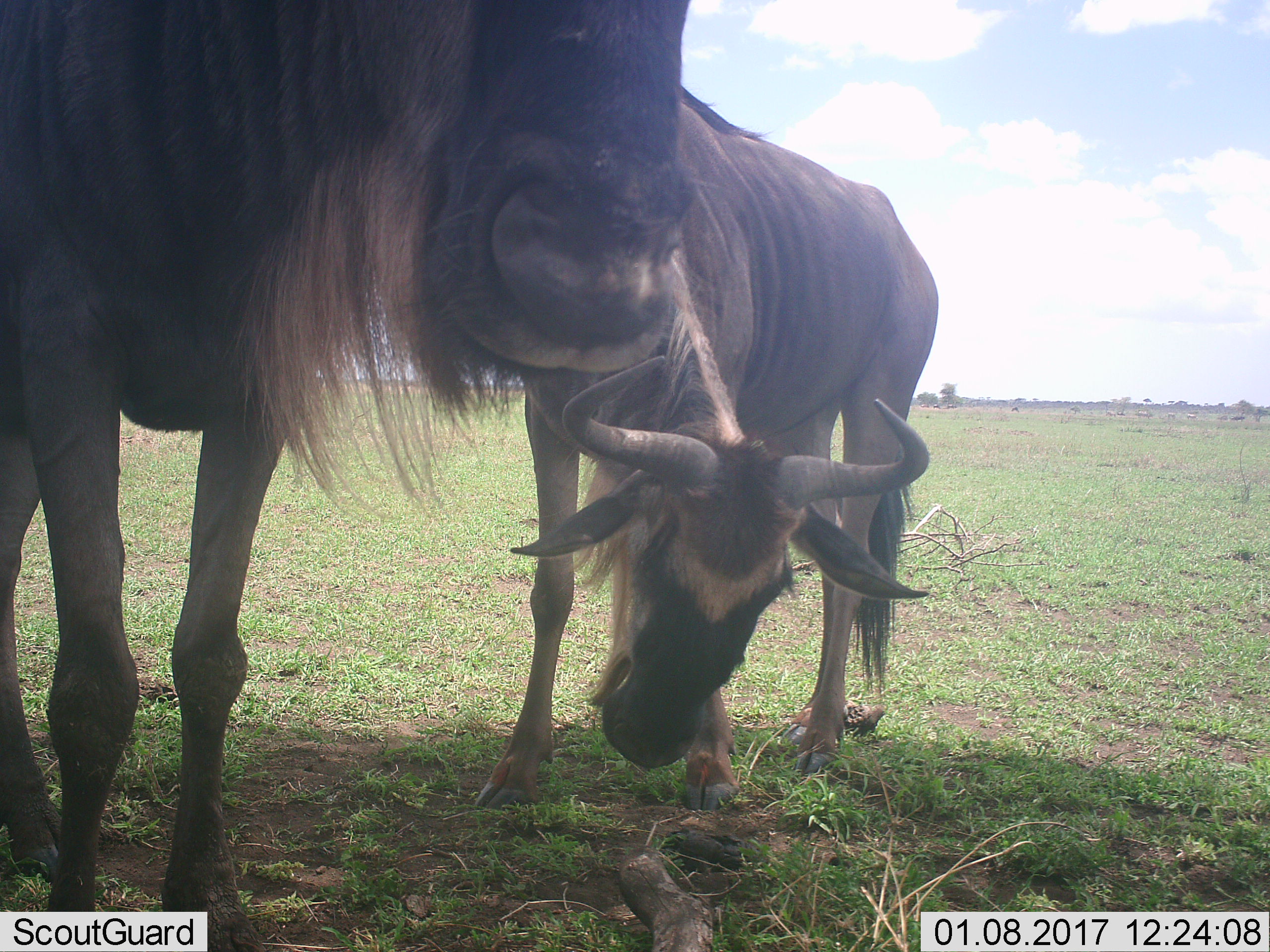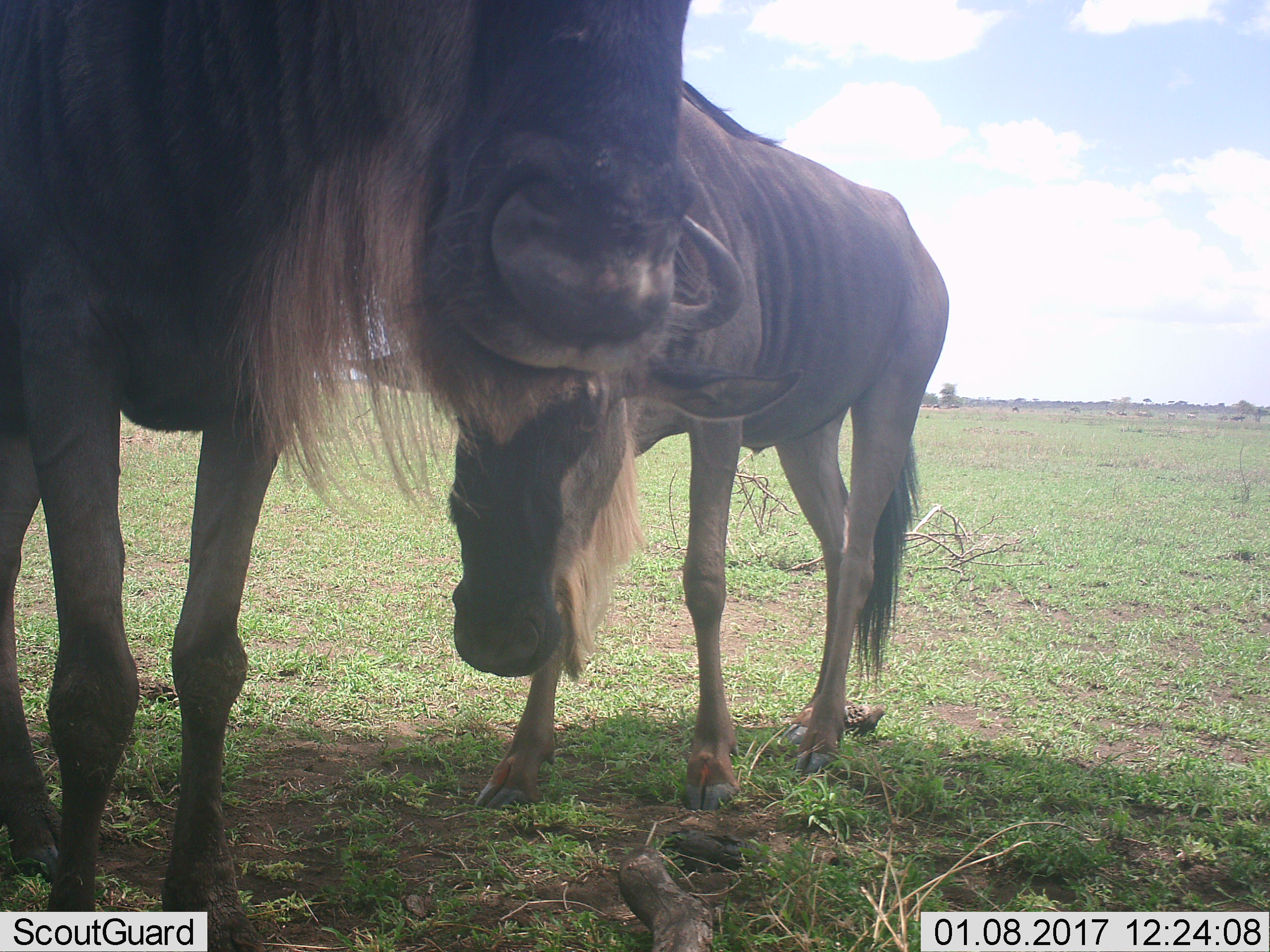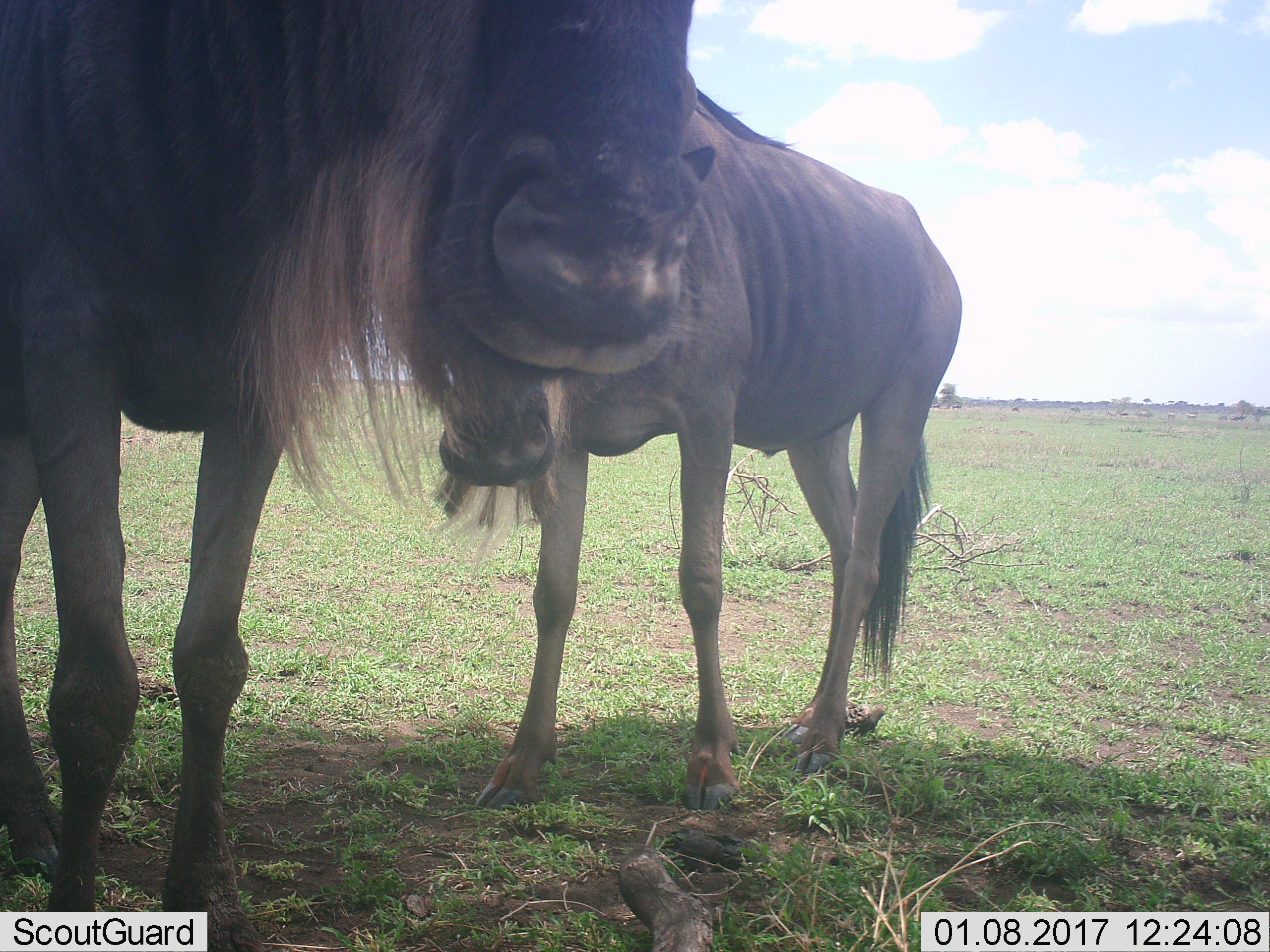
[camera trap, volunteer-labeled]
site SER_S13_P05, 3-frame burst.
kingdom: Animalia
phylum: Chordata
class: Mammalia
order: Artiodactyla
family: Bovidae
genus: Connochaetes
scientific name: Connochaetes taurinus taurinus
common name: blue wildebeest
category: wildebeestblue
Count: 5.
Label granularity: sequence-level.